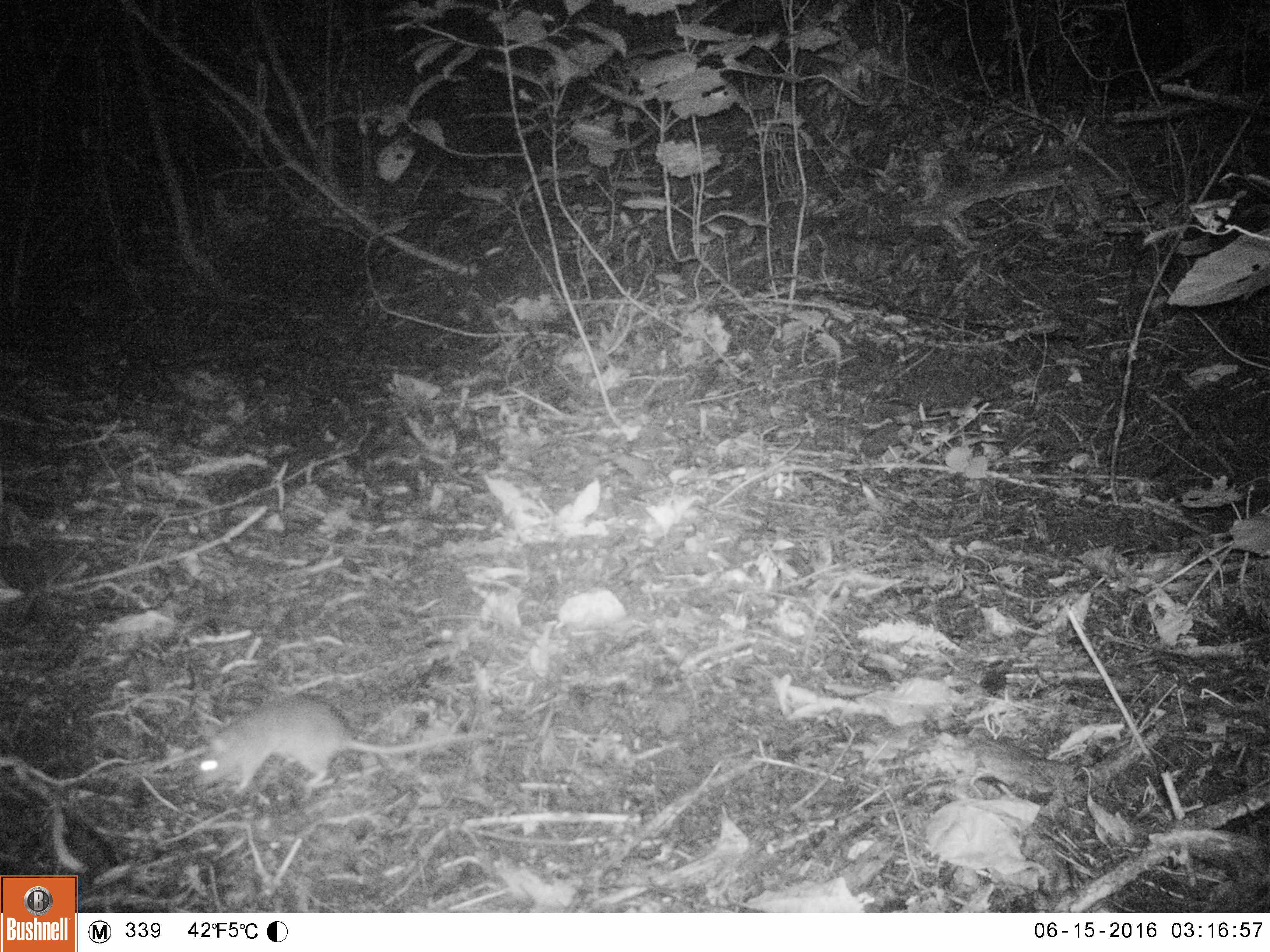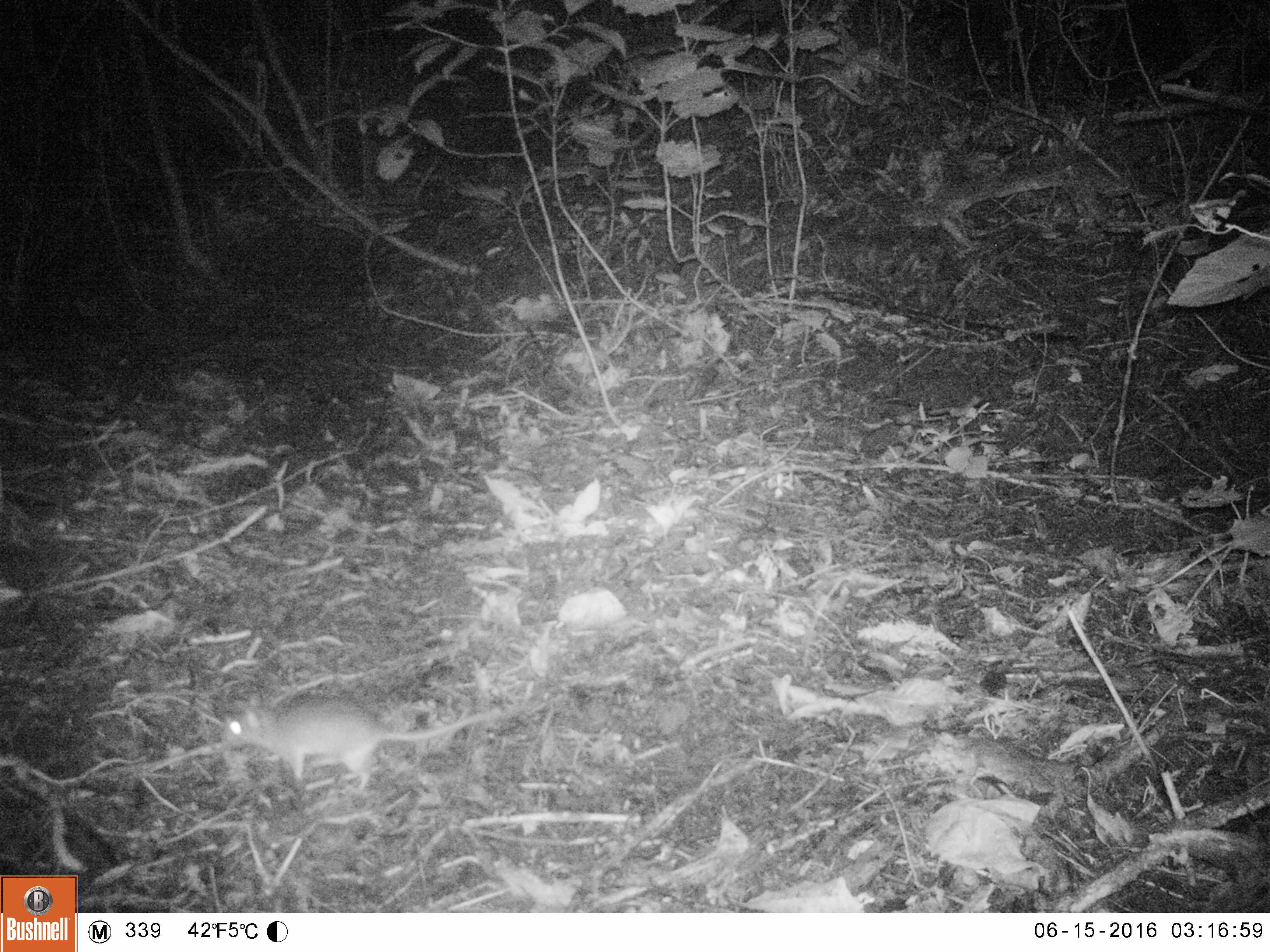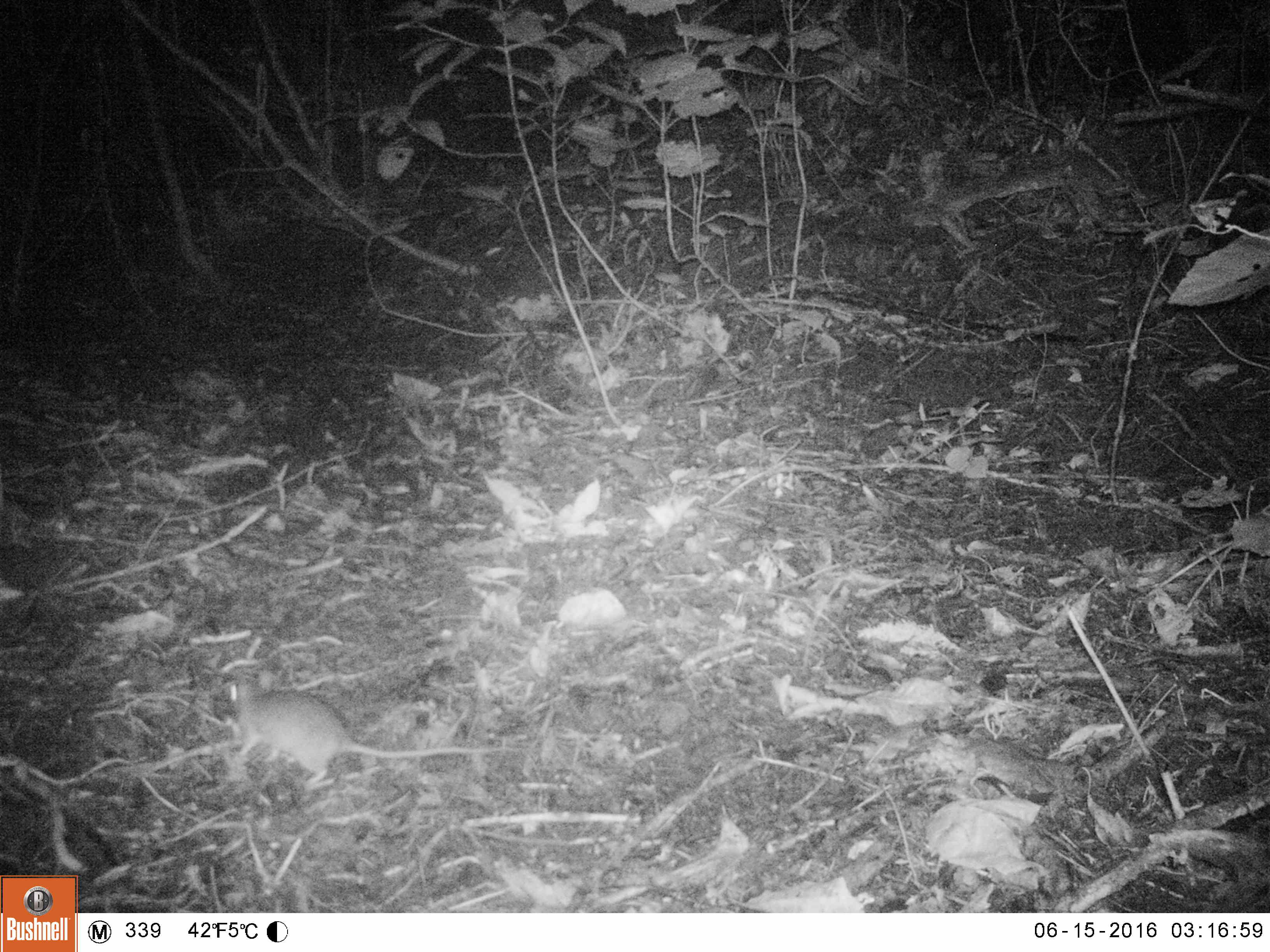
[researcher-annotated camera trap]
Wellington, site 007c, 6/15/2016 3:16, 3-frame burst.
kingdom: Animalia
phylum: Chordata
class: Mammalia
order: Rodentia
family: Muridae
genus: Rattus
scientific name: Rattus norvegicus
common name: norway rat